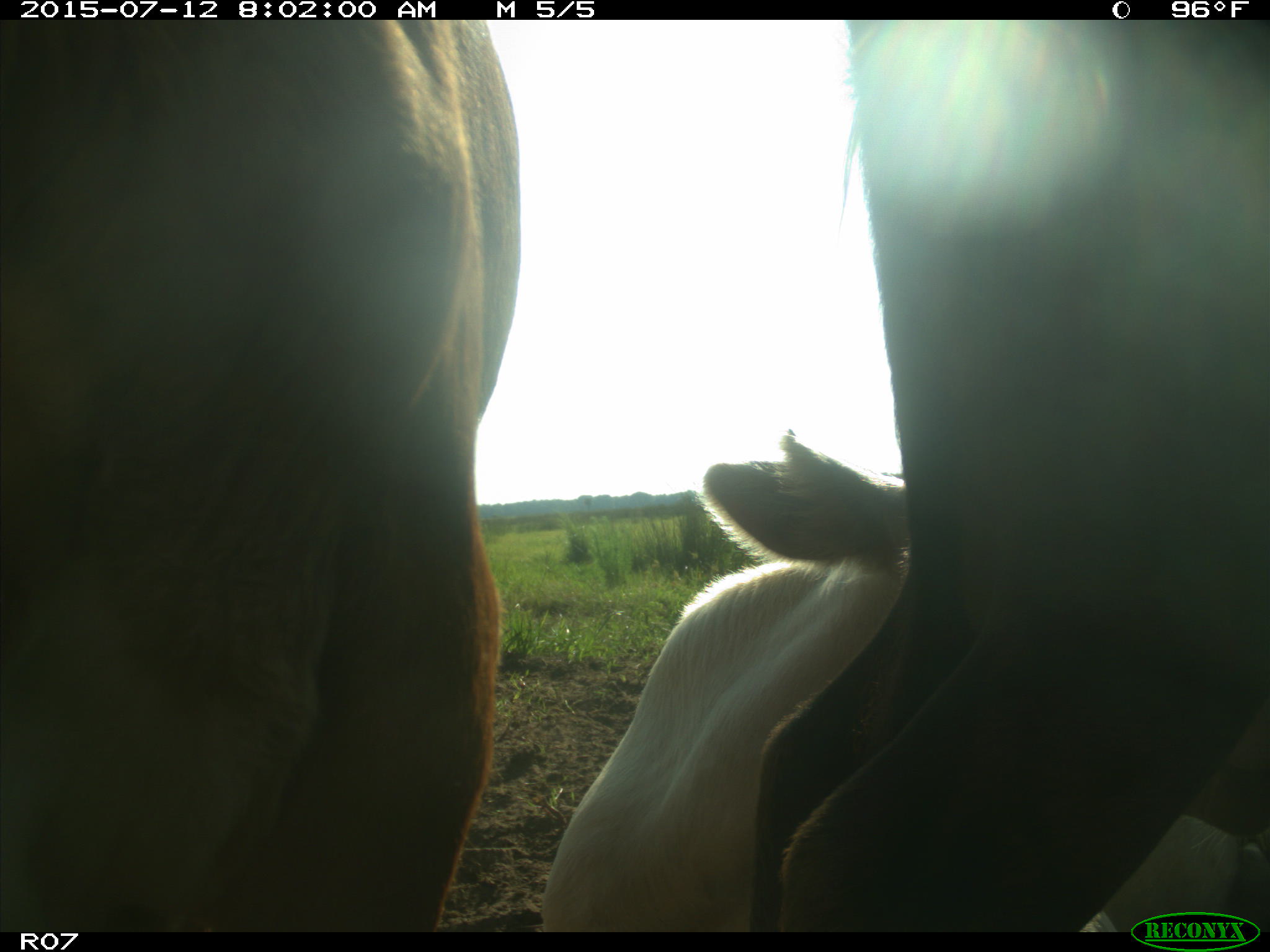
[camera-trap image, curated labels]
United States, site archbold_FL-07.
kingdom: Animalia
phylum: Chordata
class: Mammalia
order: Artiodactyla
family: Bovidae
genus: Bos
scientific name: Bos taurus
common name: domestic cow